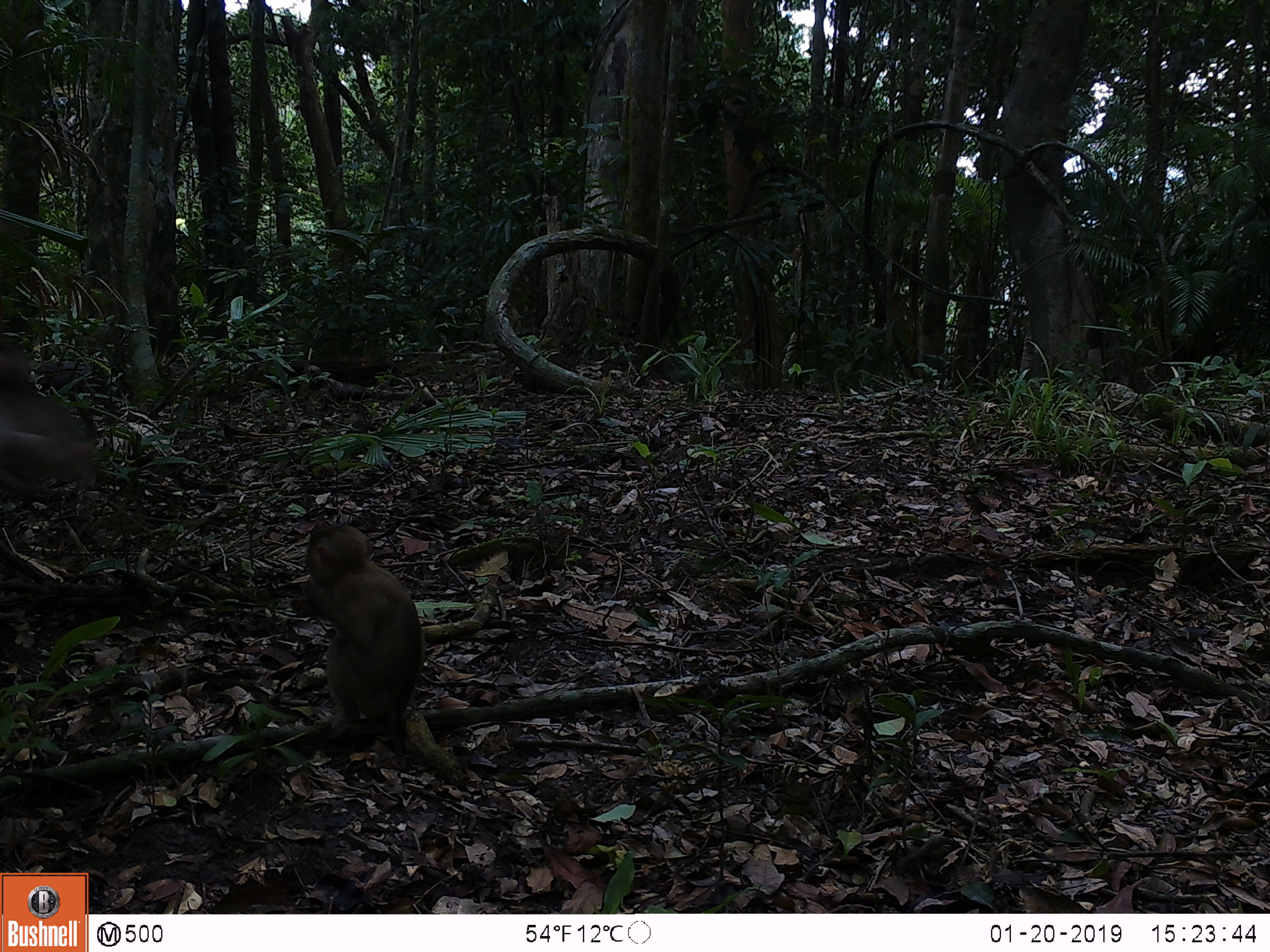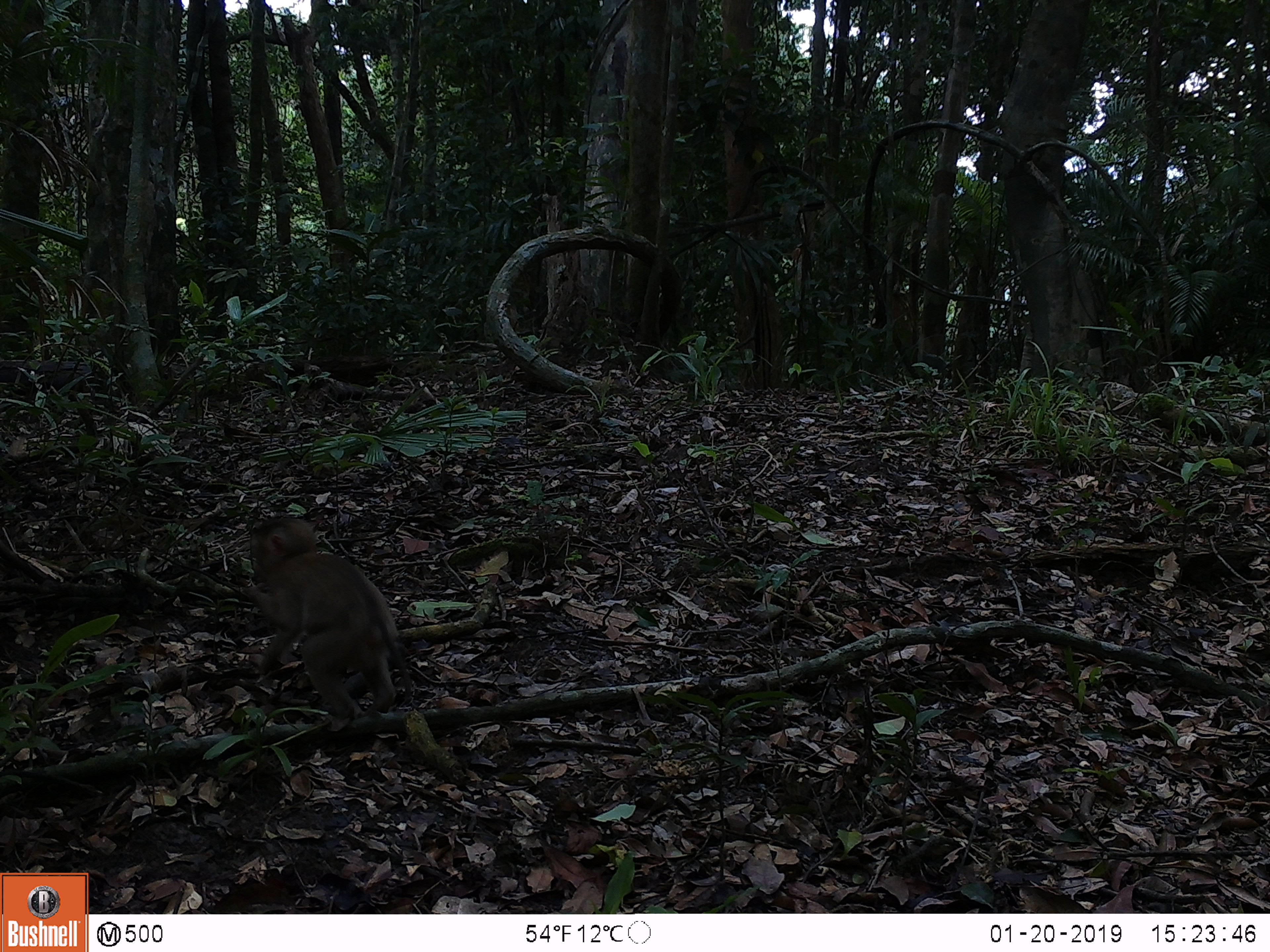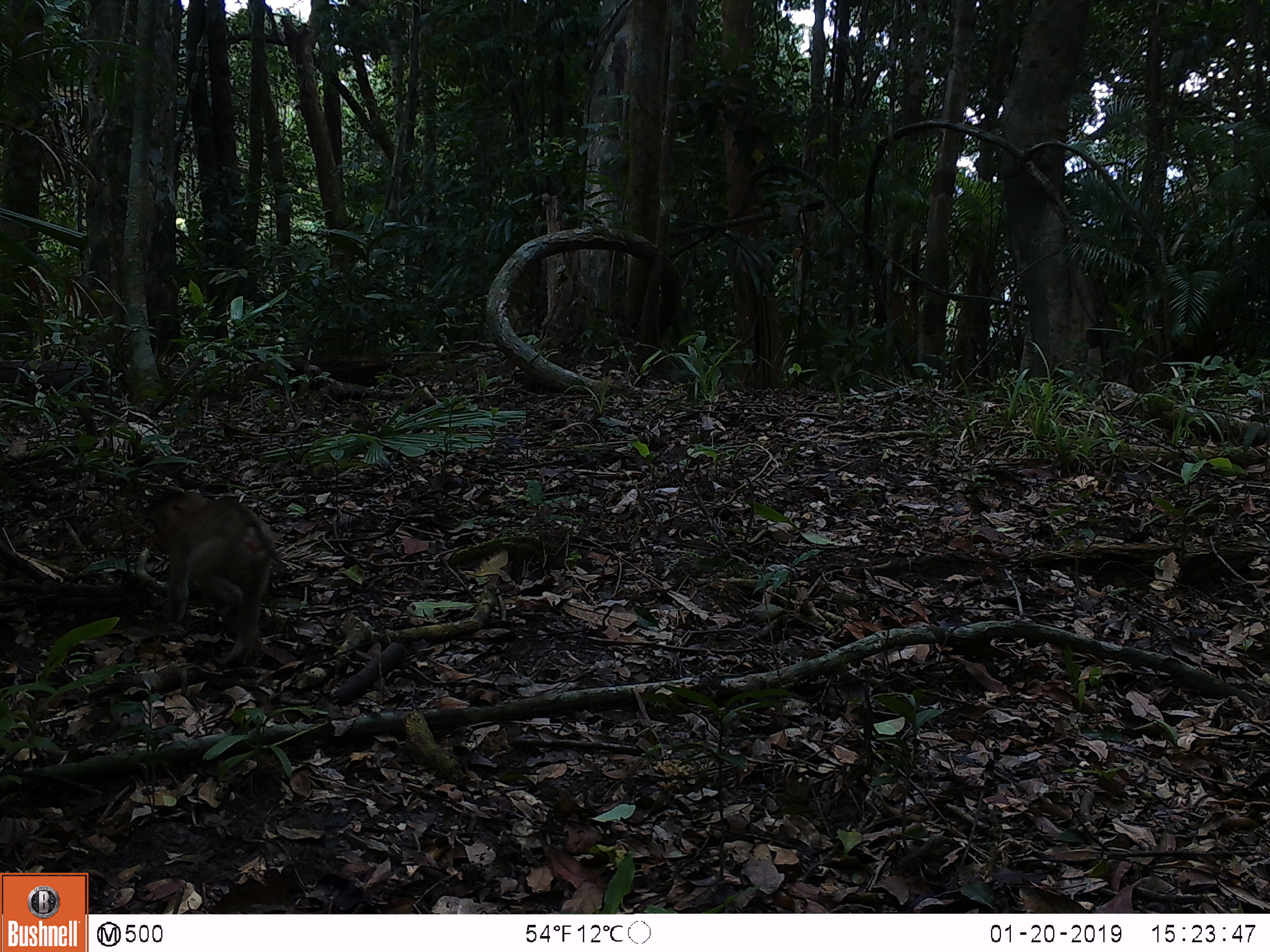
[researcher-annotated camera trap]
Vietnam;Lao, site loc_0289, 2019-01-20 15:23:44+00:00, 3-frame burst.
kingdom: Animalia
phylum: Chordata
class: Mammalia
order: Primates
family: Cercopithecidae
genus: Macaca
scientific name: Macaca nemestrina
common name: pig-tailed macaque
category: pig tailed macaque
Pig tailed macaque (pig-tailed macaque) (Macaca nemestrina). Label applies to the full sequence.